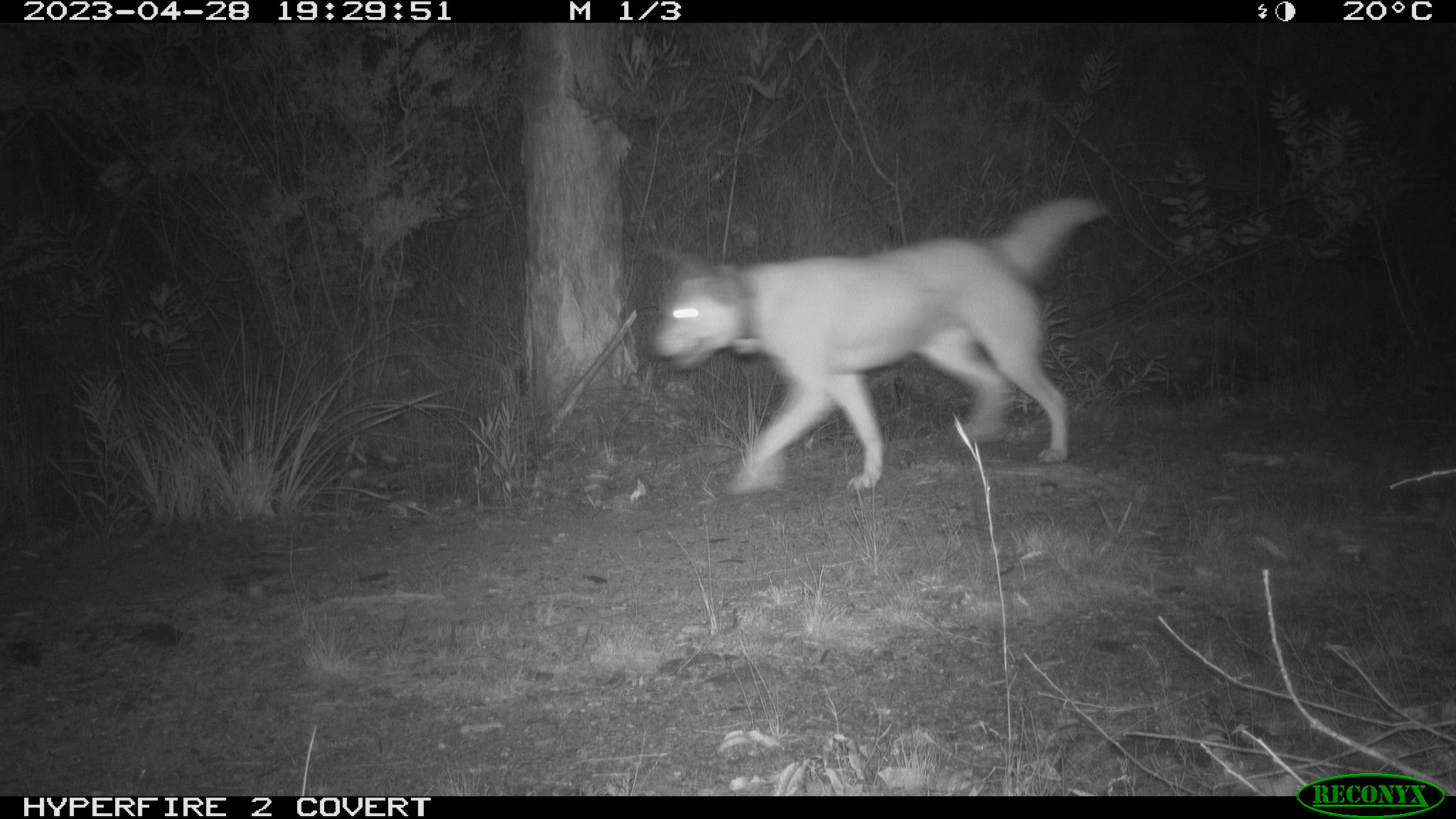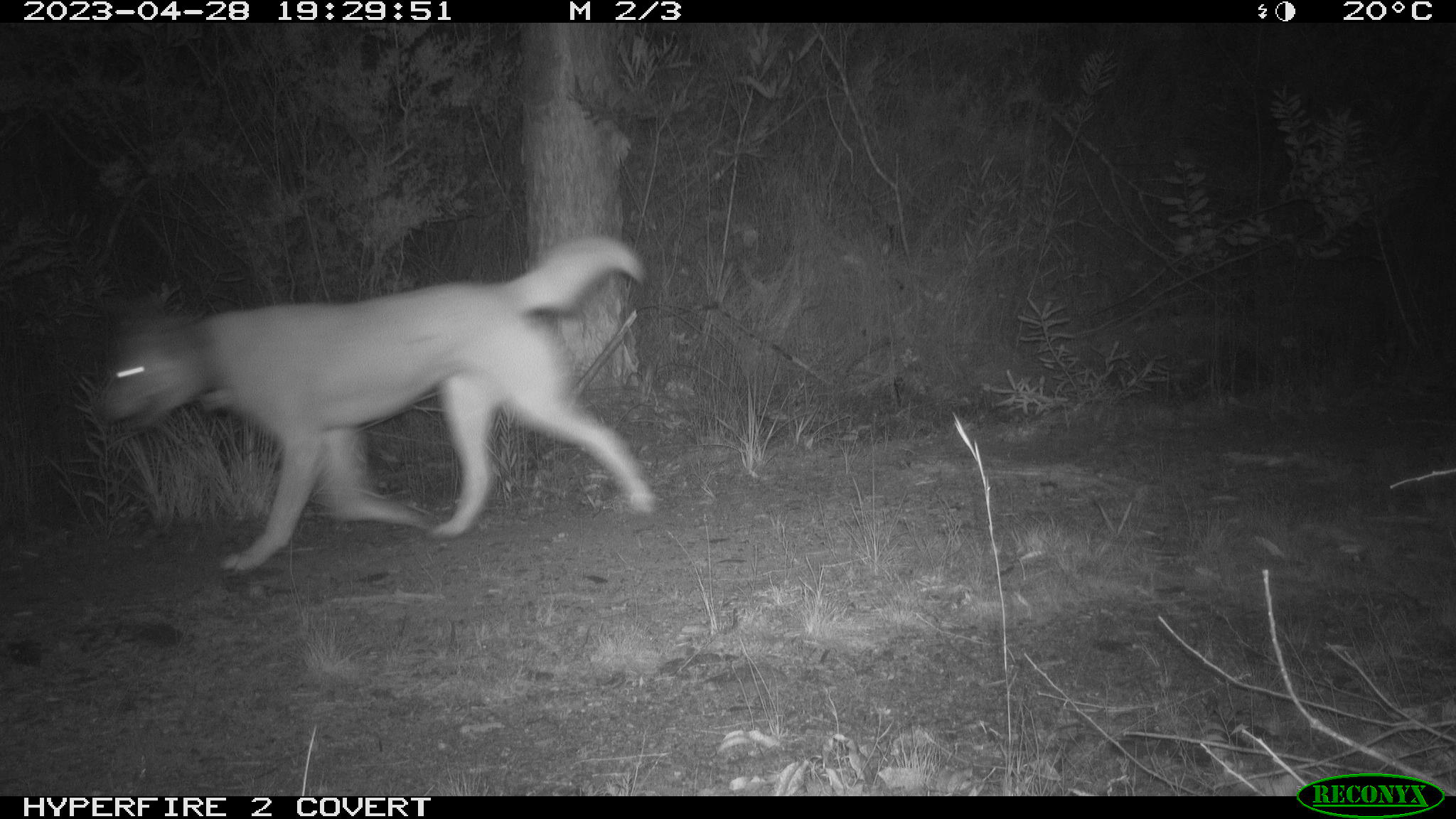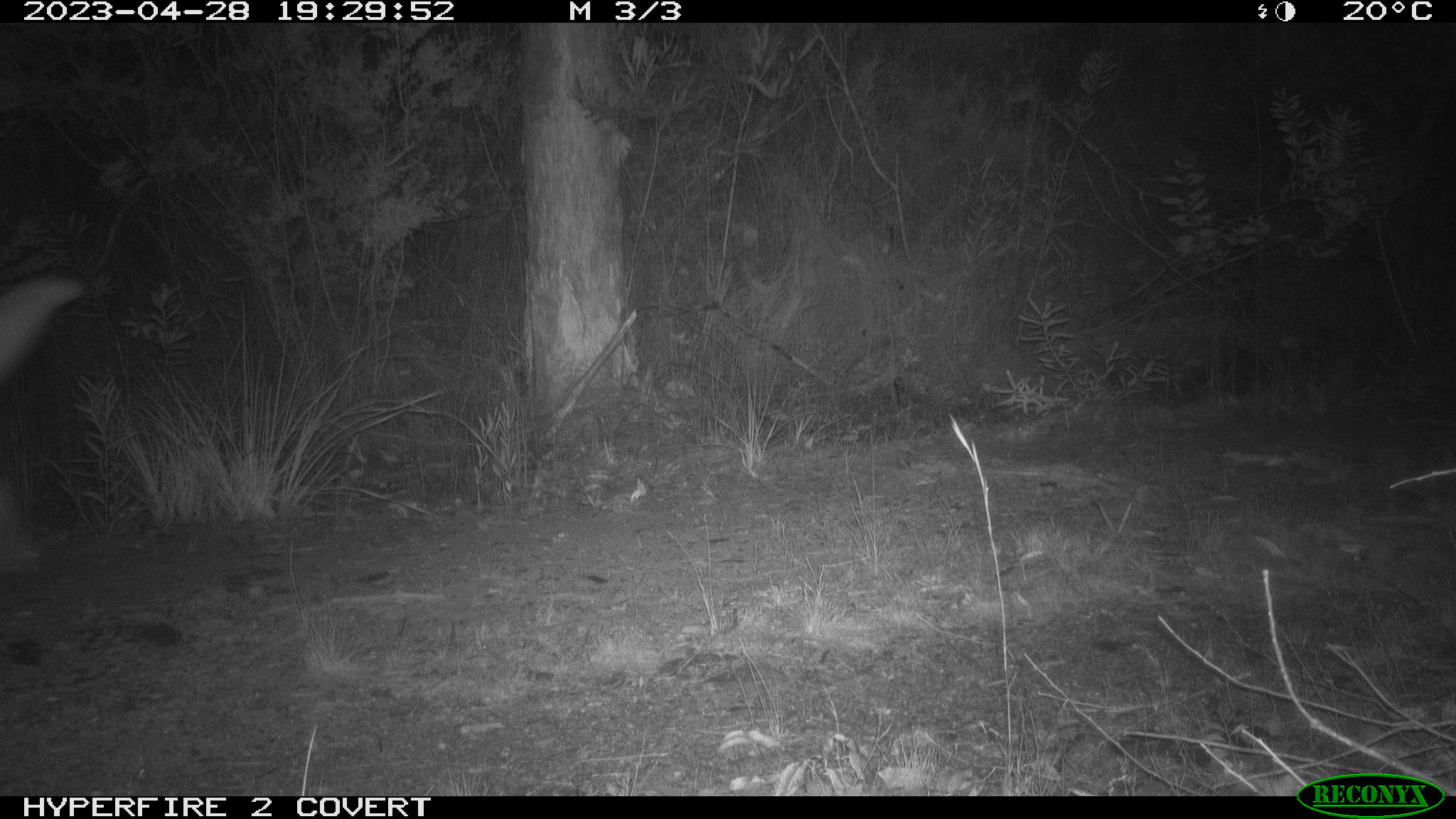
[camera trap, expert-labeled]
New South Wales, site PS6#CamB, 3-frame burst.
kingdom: Animalia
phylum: Chordata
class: Mammalia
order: Carnivora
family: Canidae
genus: Canis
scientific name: Canis familiaris dingo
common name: dingo